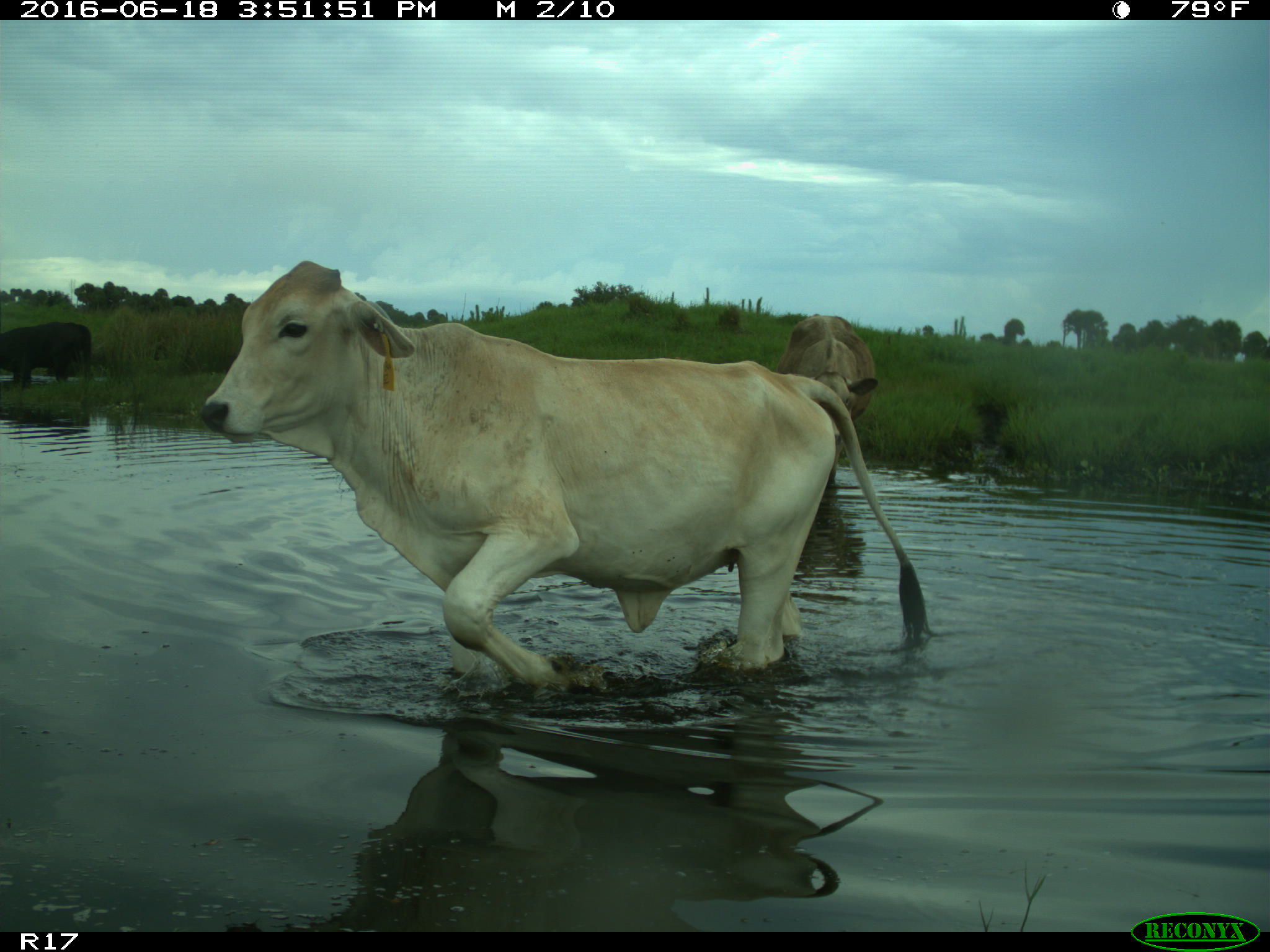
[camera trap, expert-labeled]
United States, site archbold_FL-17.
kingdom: Animalia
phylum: Chordata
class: Mammalia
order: Artiodactyla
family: Bovidae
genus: Bos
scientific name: Bos taurus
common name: domestic cow